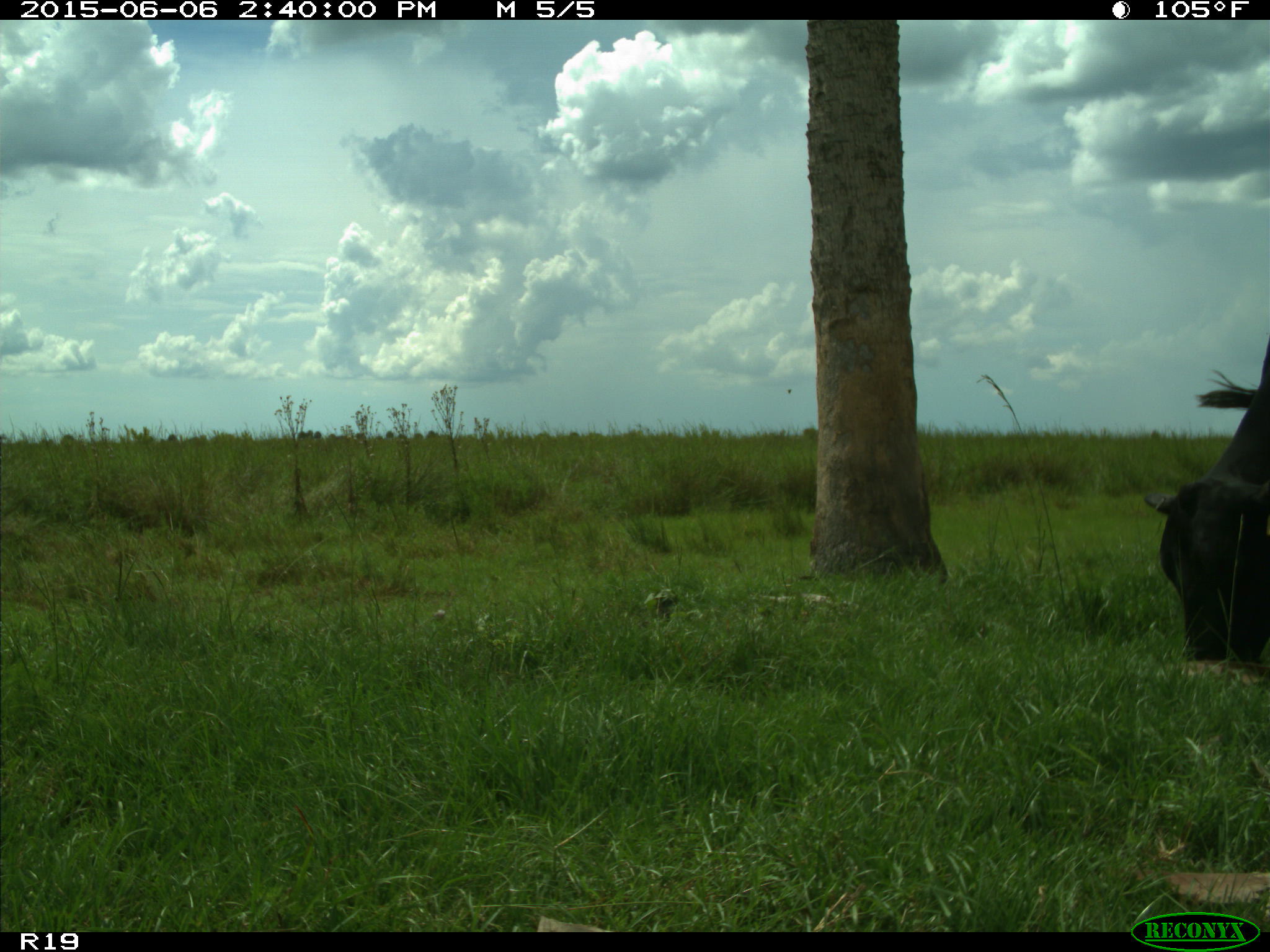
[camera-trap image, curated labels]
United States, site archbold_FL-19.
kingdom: Animalia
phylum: Chordata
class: Mammalia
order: Artiodactyla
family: Bovidae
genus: Bos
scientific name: Bos taurus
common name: domestic cow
Bos taurus (domestic cow).